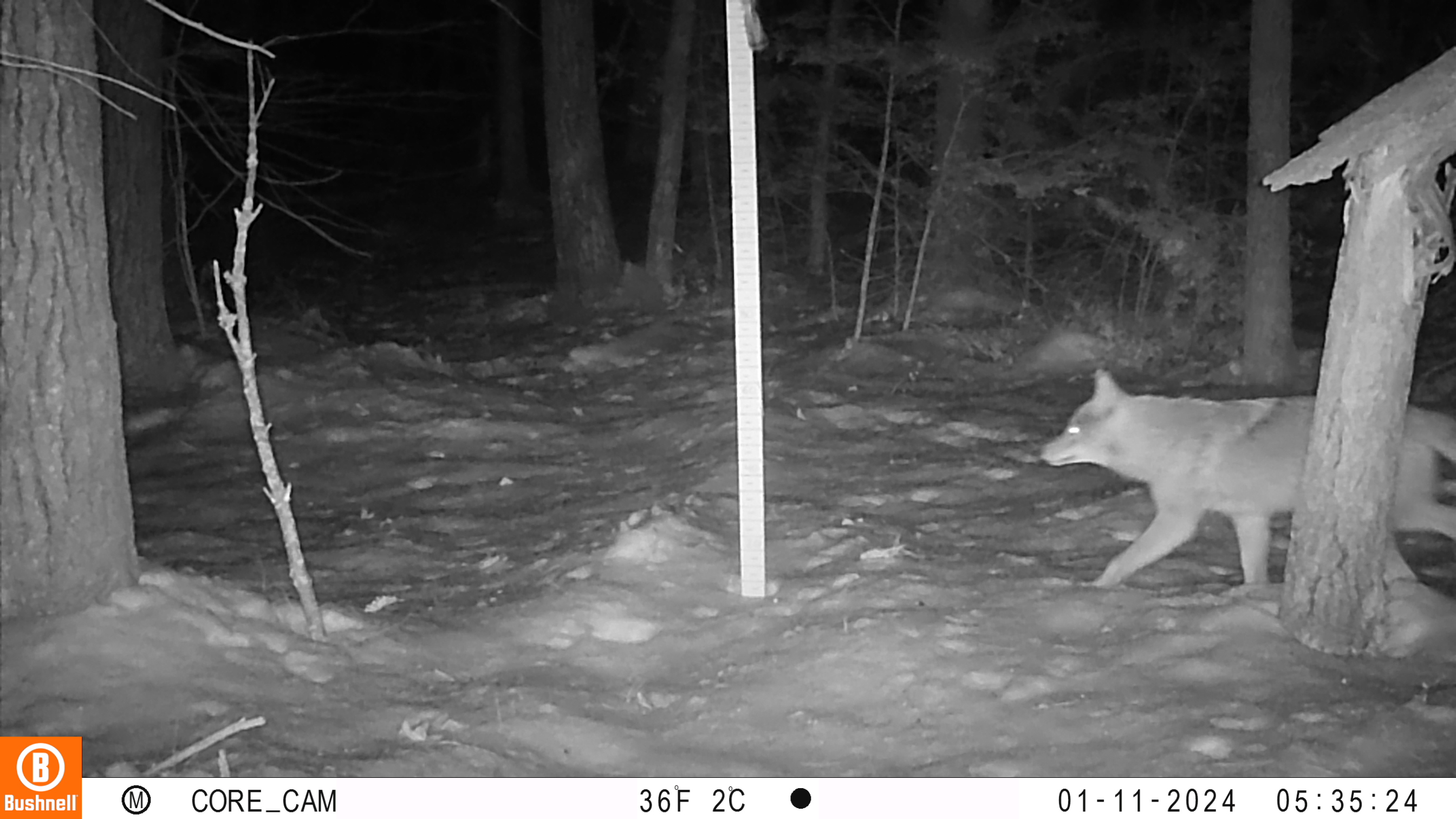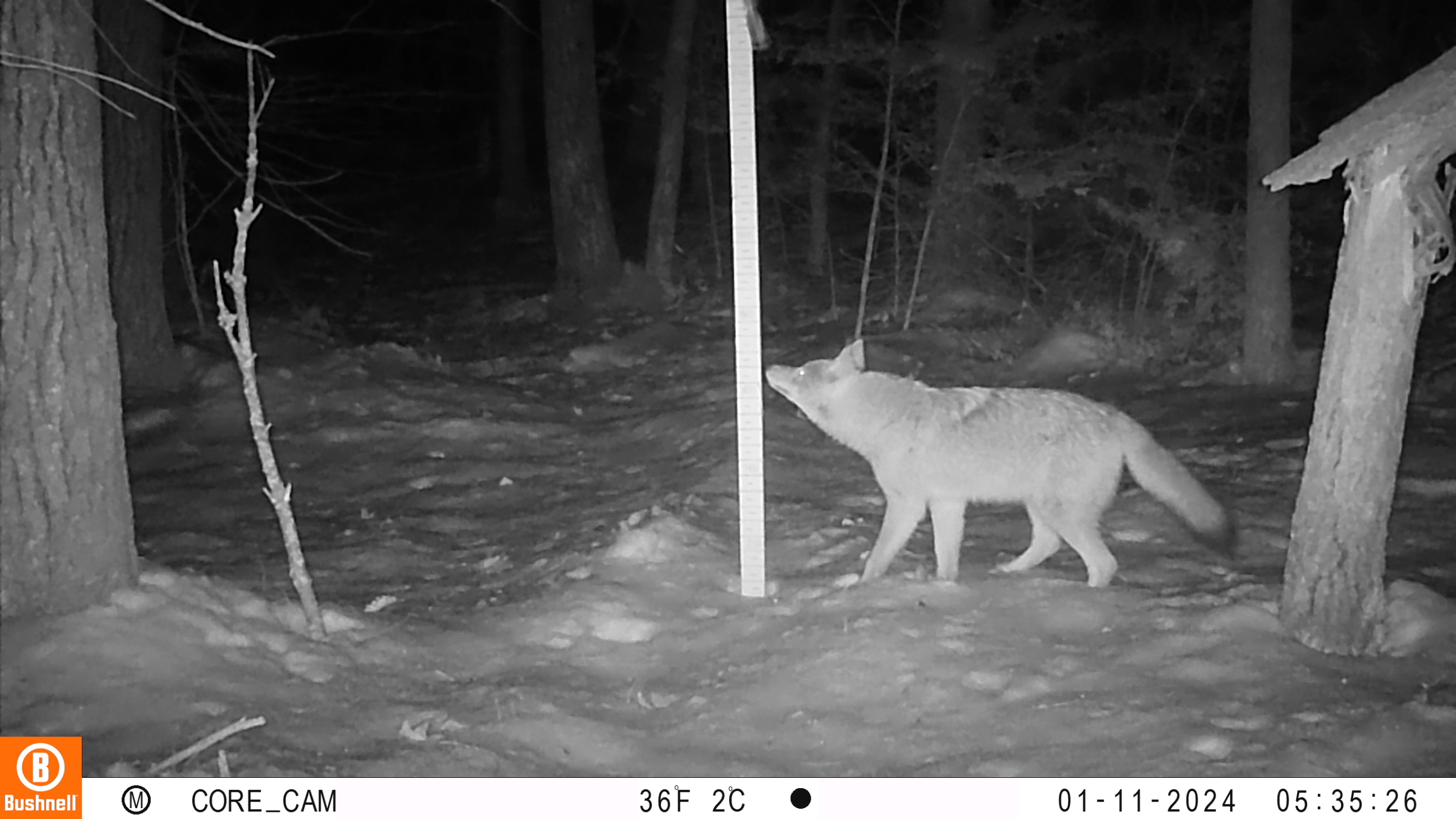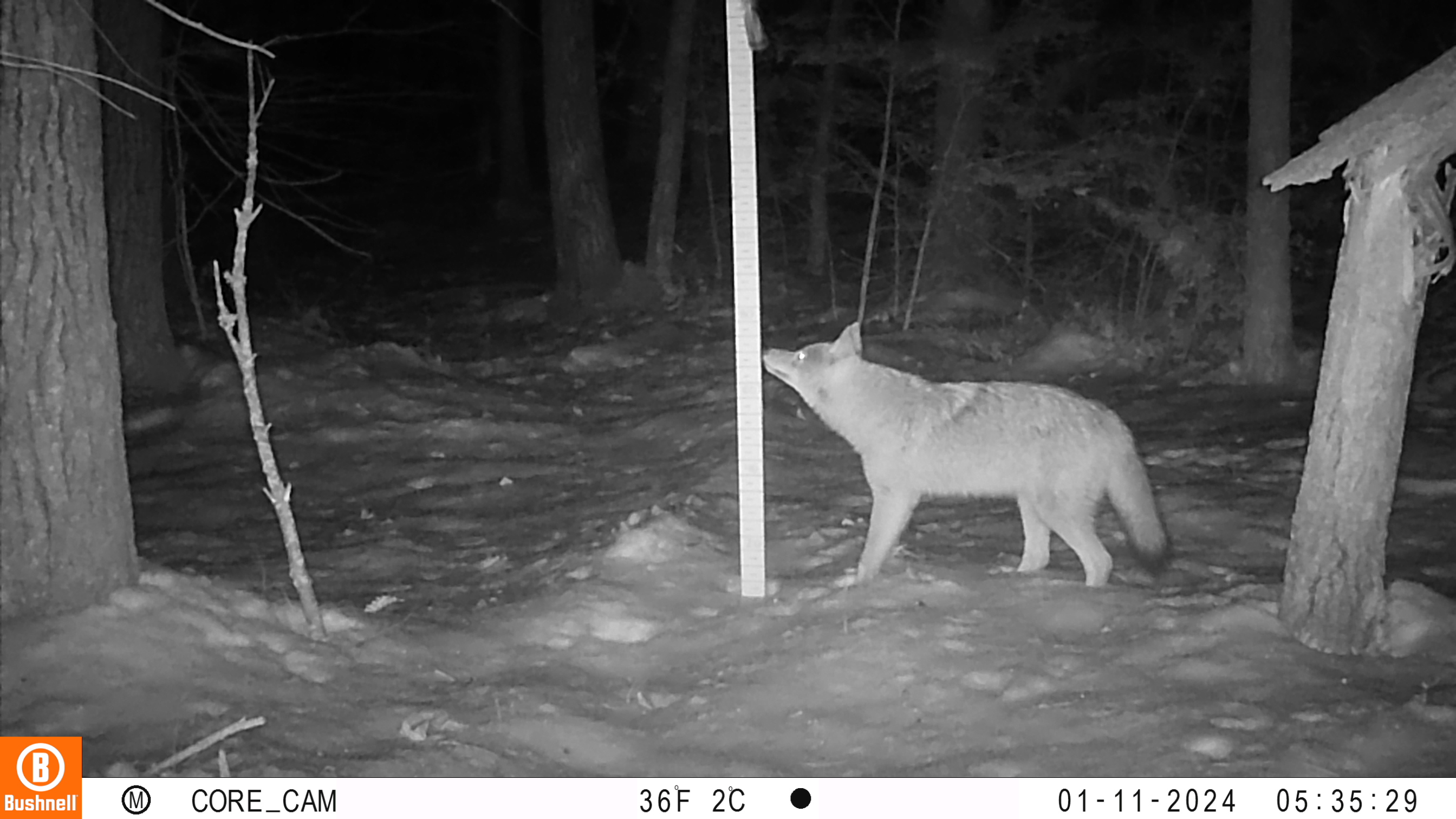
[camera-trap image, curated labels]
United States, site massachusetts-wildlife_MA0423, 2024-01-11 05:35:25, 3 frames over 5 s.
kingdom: Animalia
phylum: Chordata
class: Mammalia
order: Carnivora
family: Canidae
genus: Canis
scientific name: Canis latrans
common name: coyote